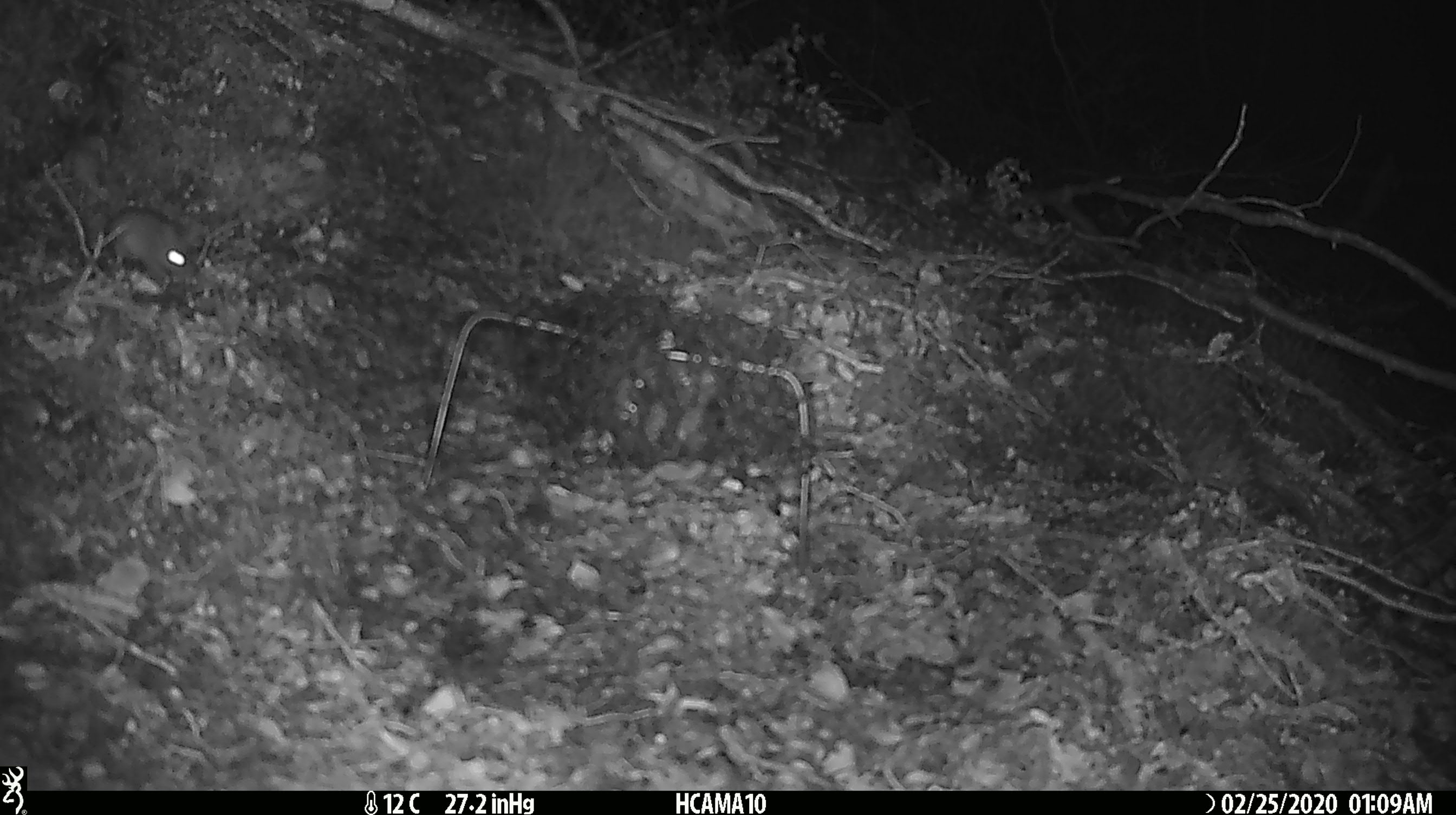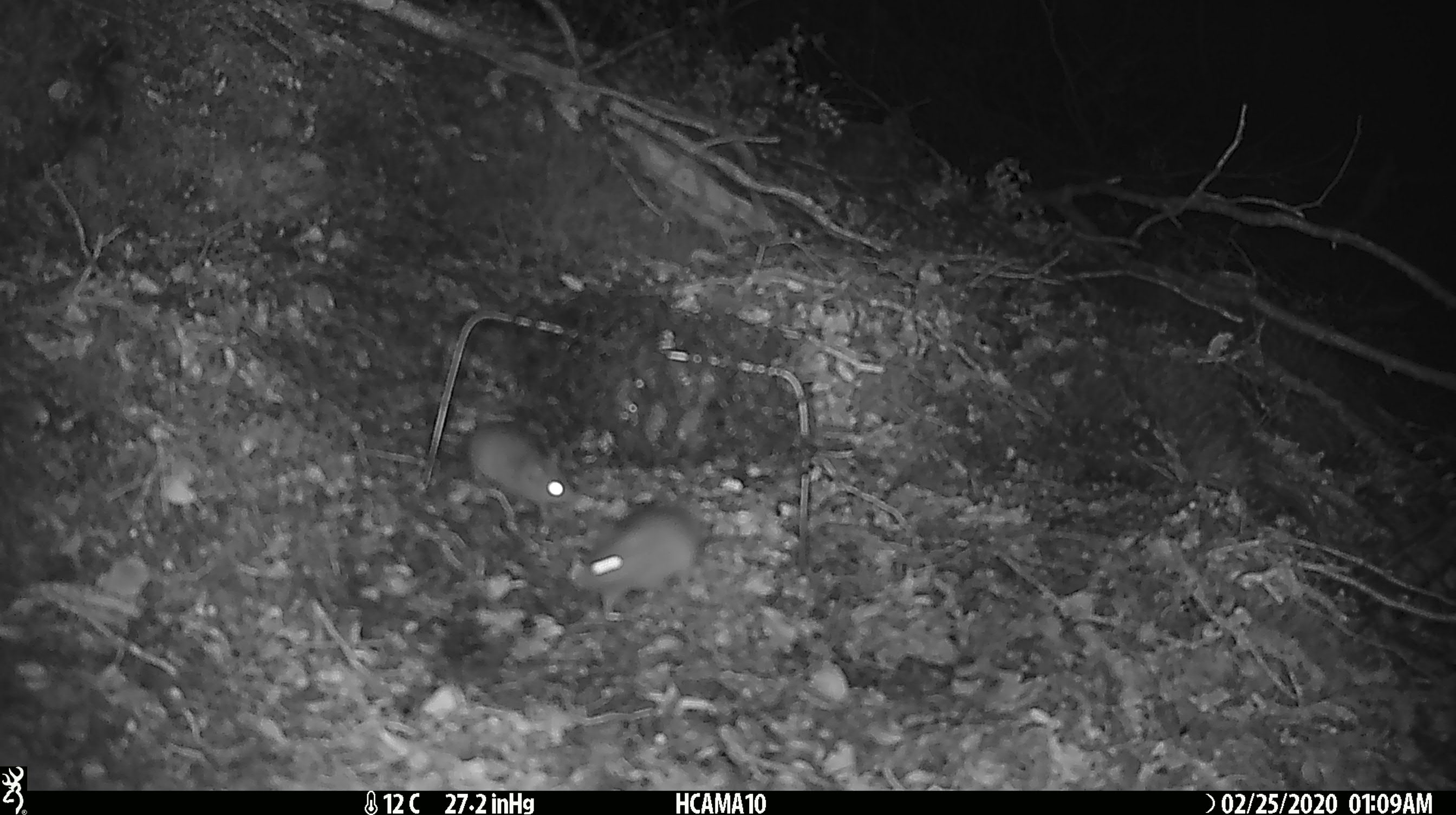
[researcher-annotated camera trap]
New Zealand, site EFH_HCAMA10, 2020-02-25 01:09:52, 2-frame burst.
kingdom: Animalia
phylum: Chordata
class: Mammalia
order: Rodentia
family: Muridae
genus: Mus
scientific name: Mus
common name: mouse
Mouse (Mus).